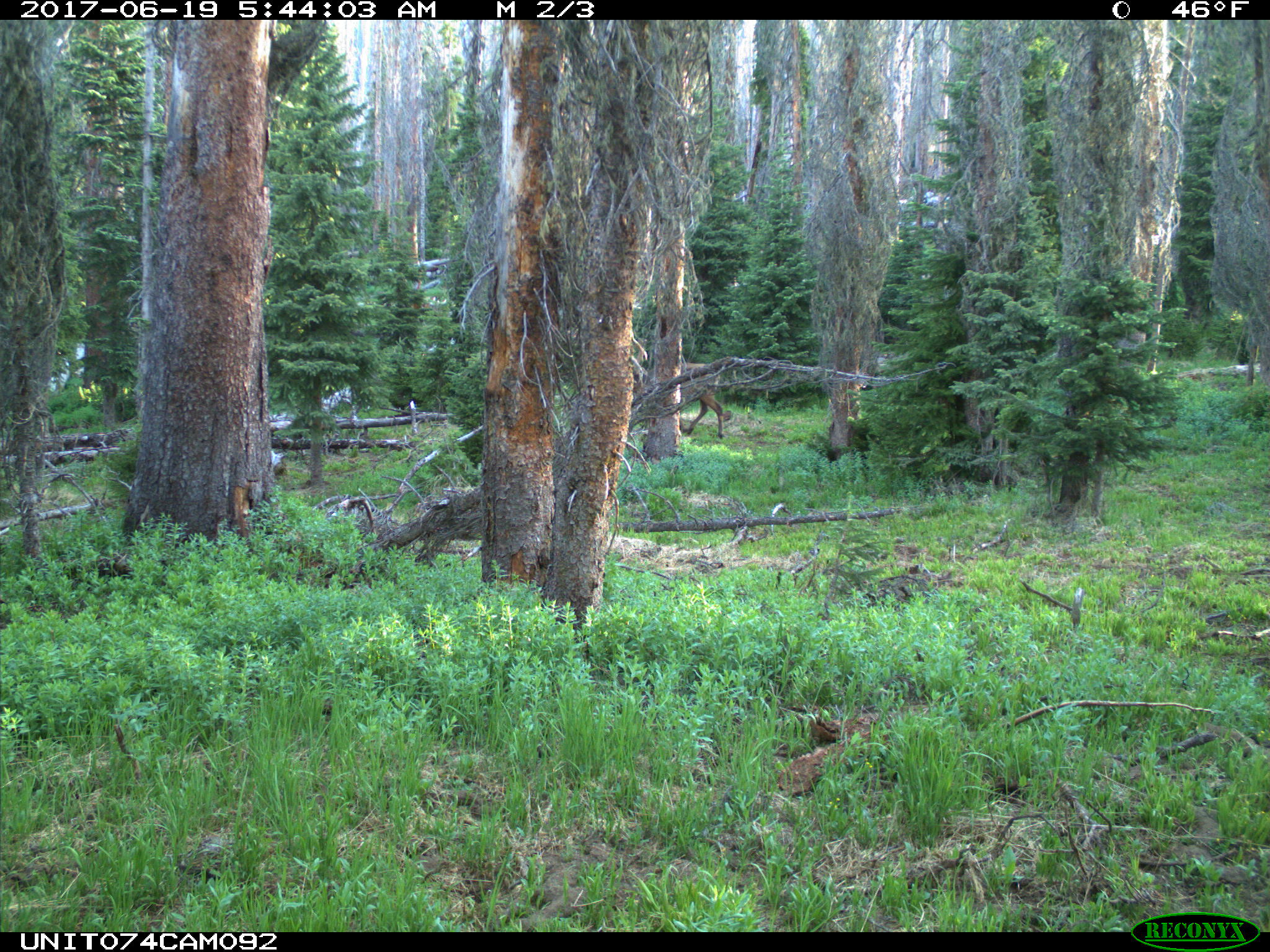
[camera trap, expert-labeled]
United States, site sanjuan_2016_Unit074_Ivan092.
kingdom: Animalia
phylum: Chordata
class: Mammalia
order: Artiodactyla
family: Cervidae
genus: Cervus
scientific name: Cervus elaphus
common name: red deer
Cervus elaphus (red deer).